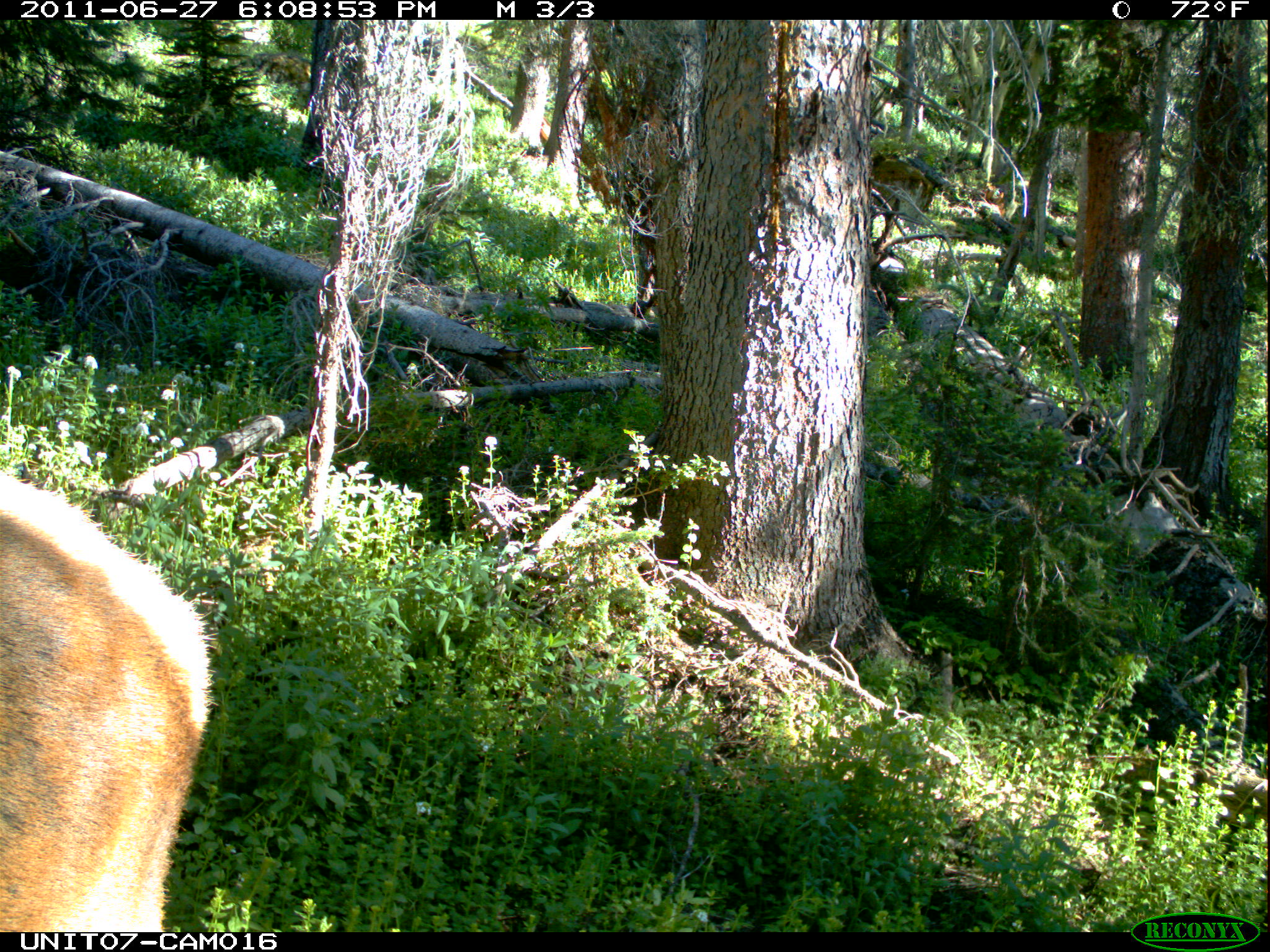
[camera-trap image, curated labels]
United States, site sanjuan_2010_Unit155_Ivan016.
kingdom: Animalia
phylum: Chordata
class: Mammalia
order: Artiodactyla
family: Cervidae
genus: Cervus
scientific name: Cervus elaphus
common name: red deer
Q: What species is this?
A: Cervus elaphus (red deer).